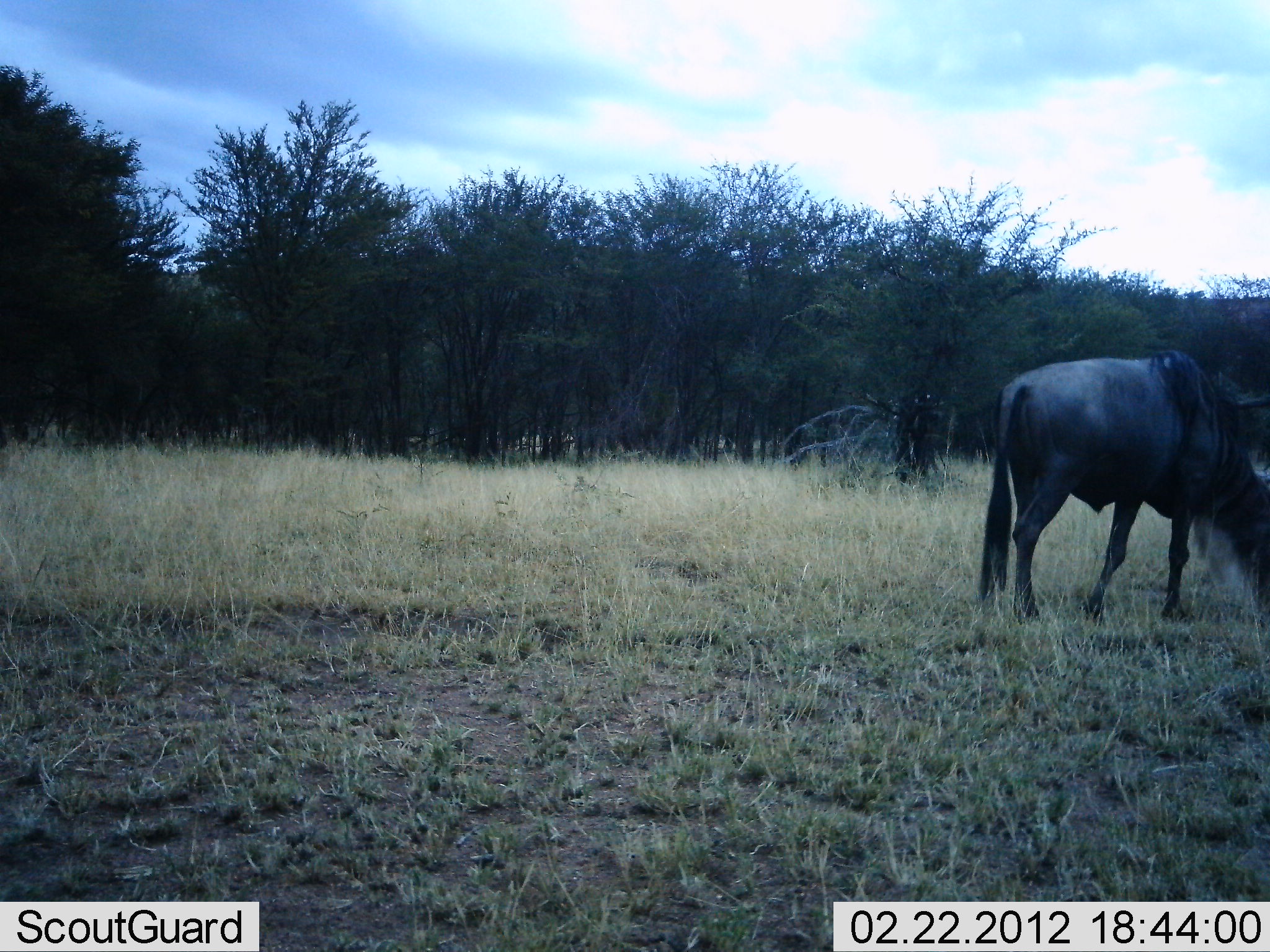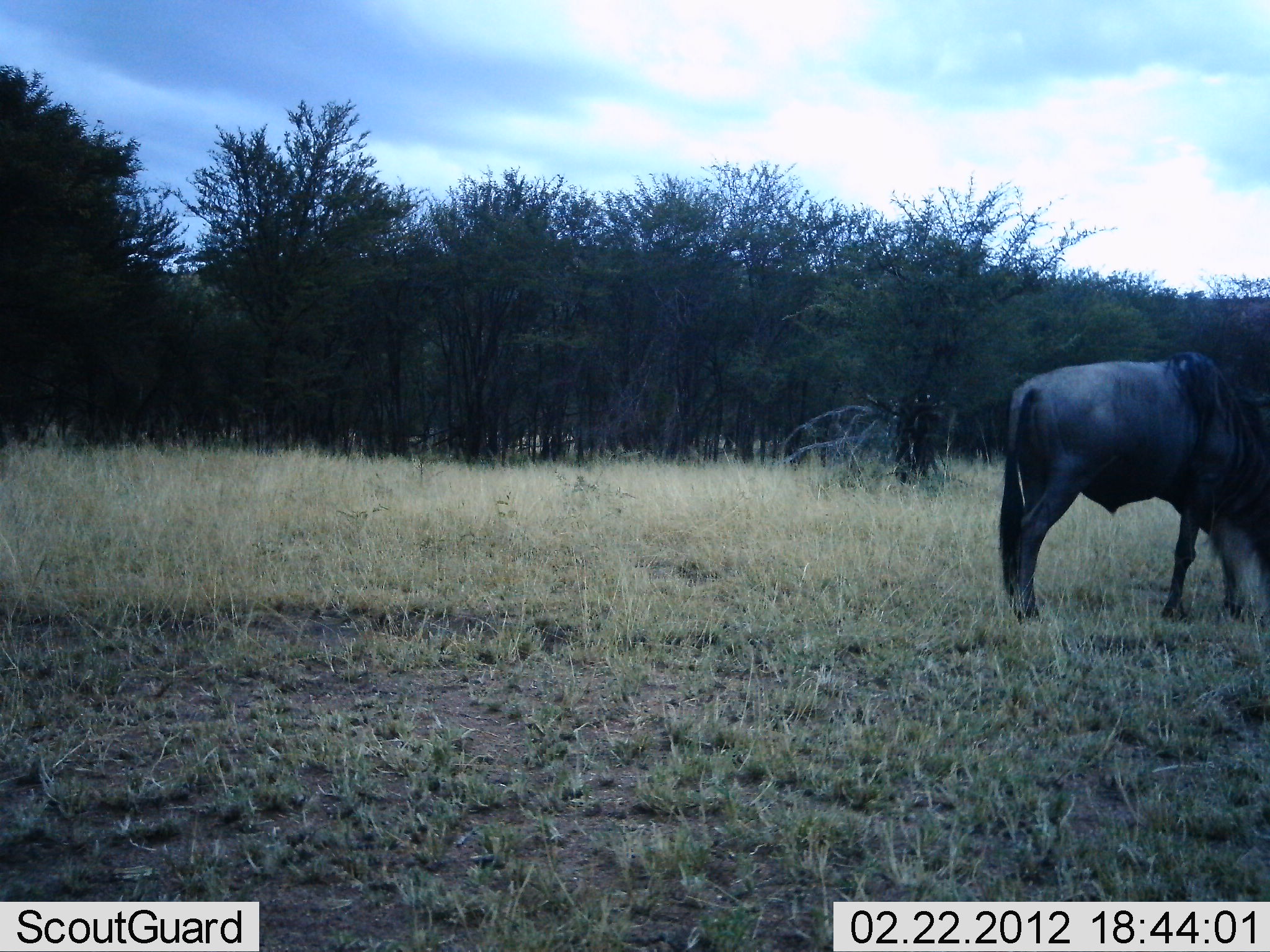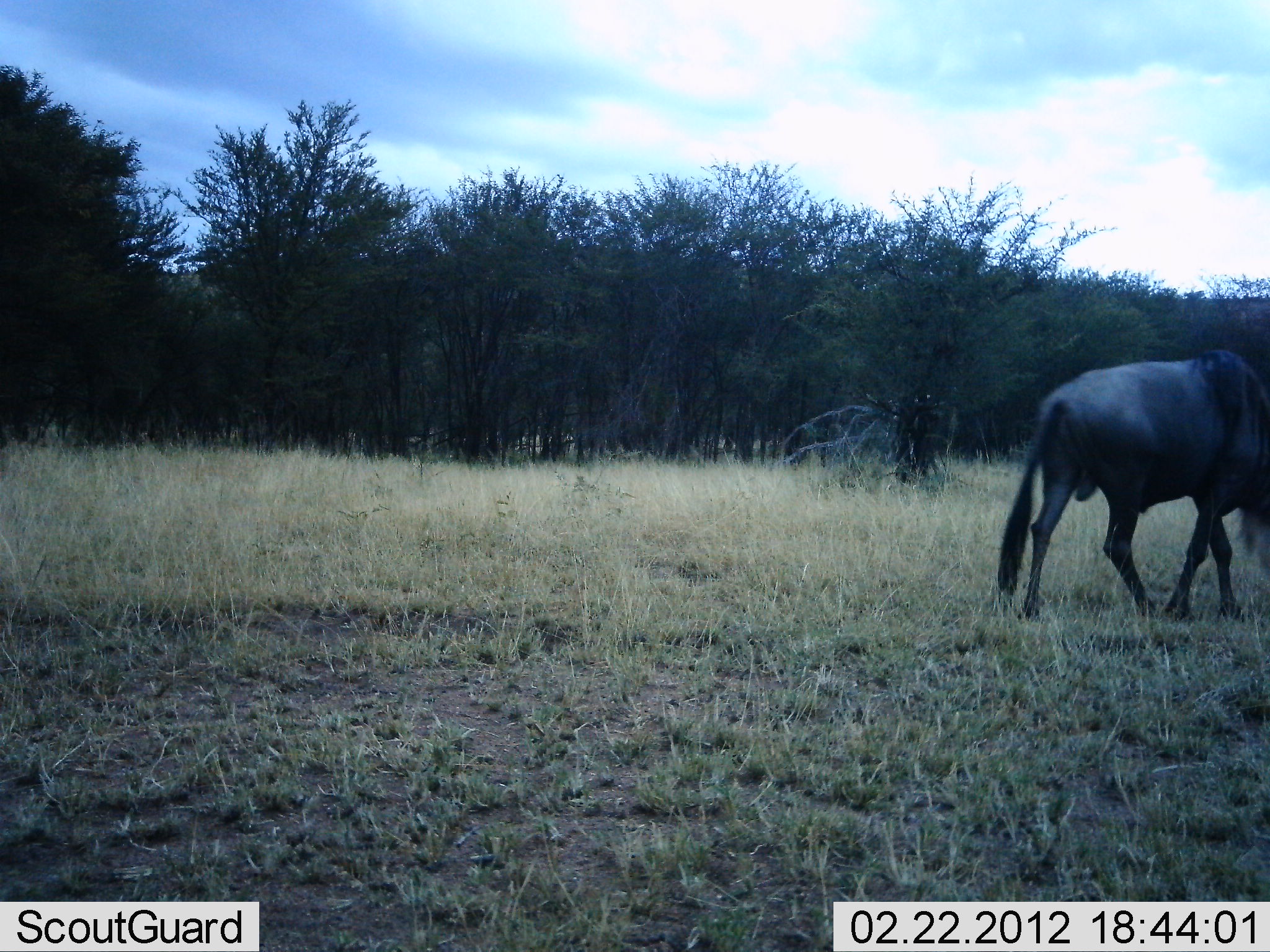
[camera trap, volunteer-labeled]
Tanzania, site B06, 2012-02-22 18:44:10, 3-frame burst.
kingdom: Animalia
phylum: Chordata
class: Mammalia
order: Artiodactyla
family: Bovidae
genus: Connochaetes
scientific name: Connochaetes taurinus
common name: blue wildebeest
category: wildebeest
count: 1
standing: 14%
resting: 0%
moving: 27%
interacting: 0%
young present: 0%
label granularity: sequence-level